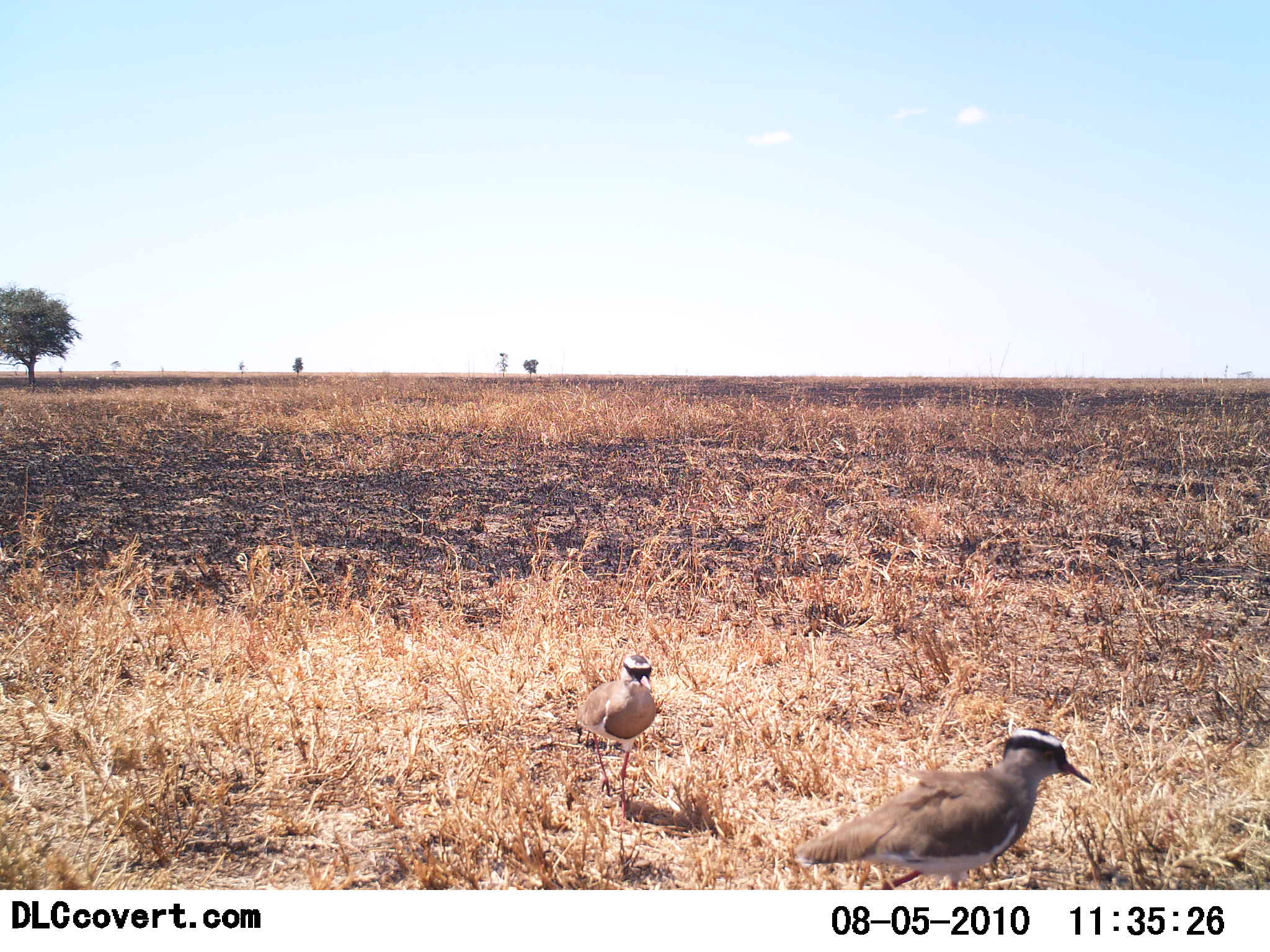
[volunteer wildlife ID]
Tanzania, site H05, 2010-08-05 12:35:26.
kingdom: Animalia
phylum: Chordata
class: Aves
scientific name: Aves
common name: bird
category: otherbird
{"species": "otherbird (bird) (Aves)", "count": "2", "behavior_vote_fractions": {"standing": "43%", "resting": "0%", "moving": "57%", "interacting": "0%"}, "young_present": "0%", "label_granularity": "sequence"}